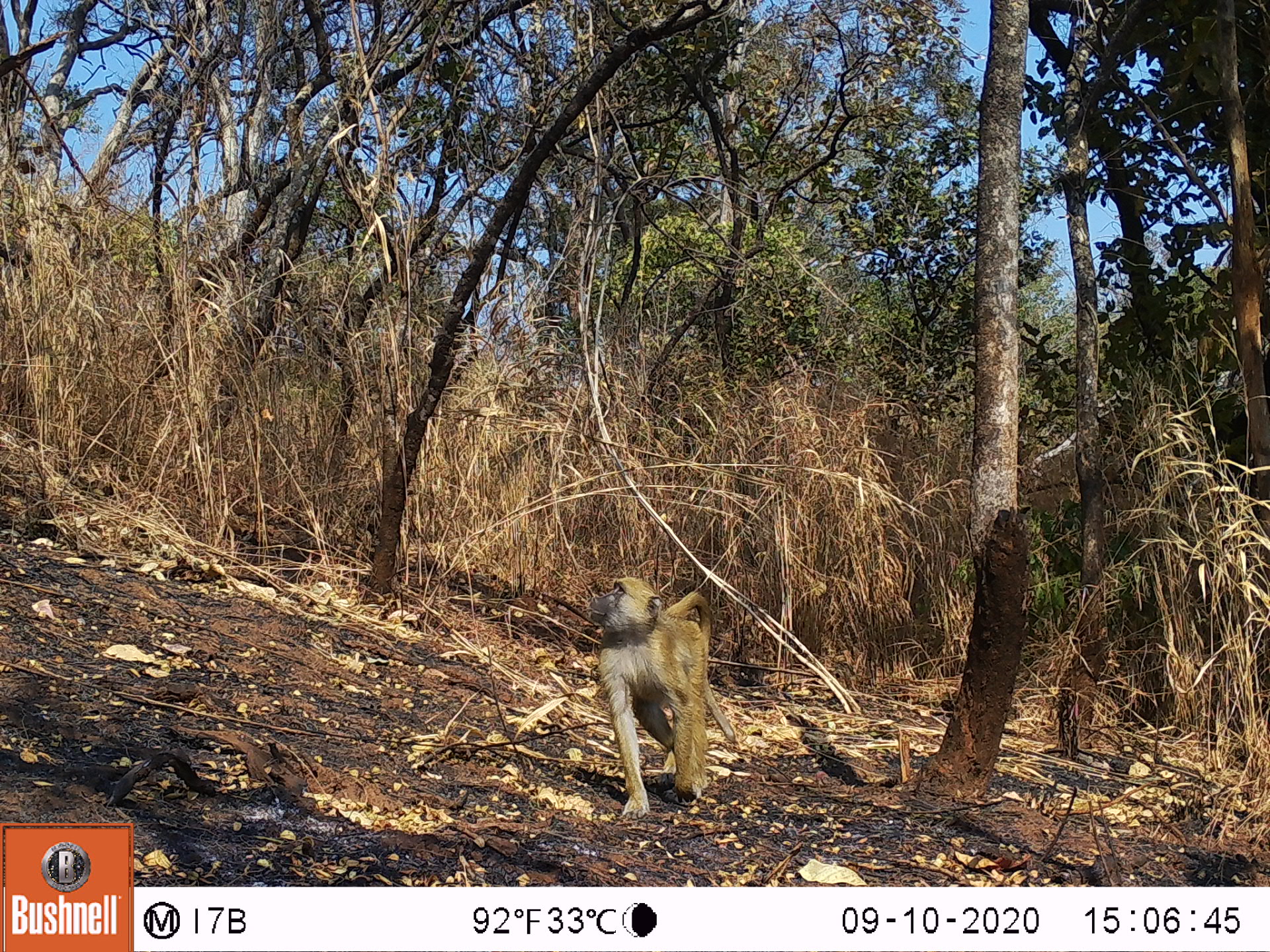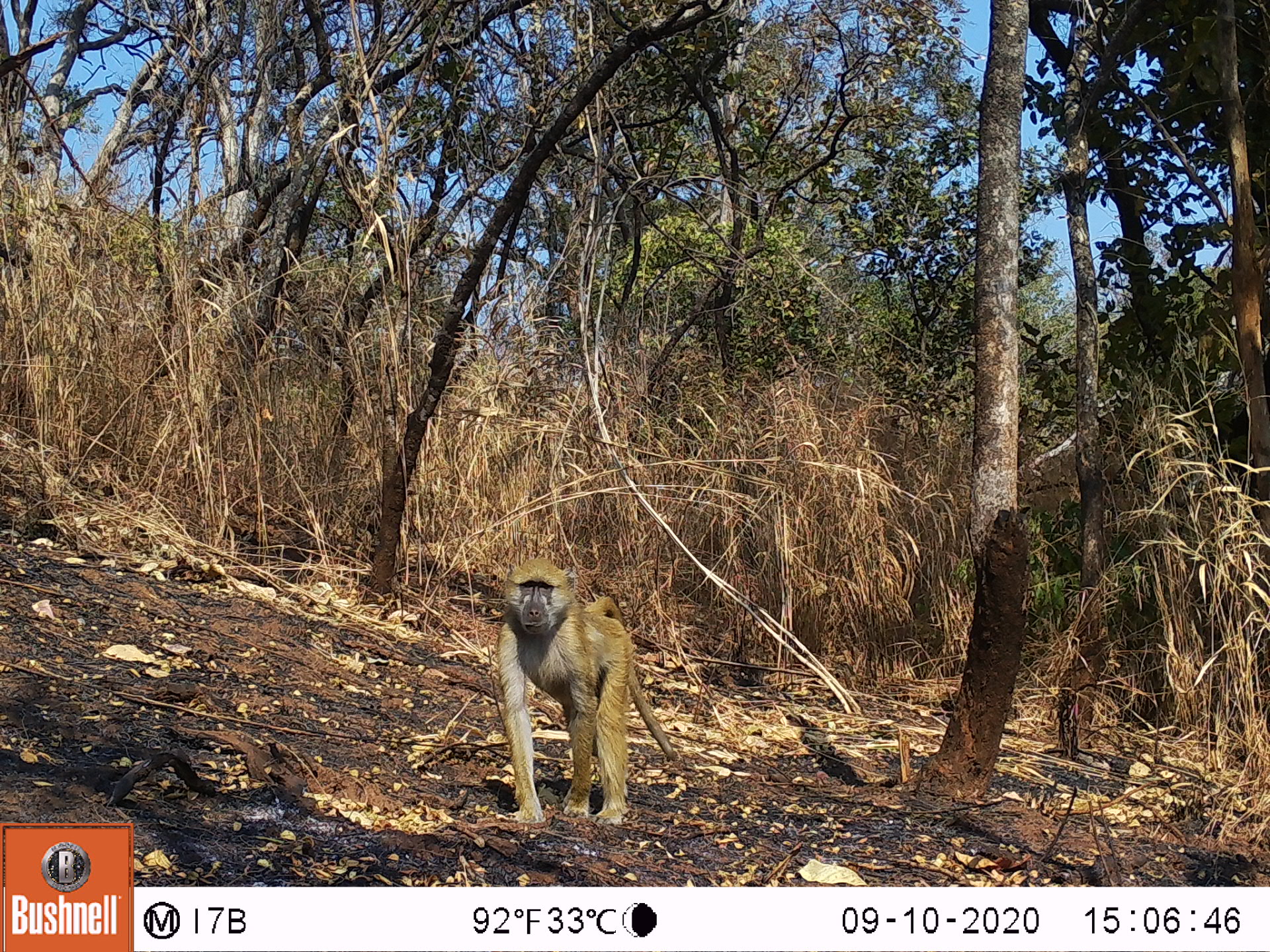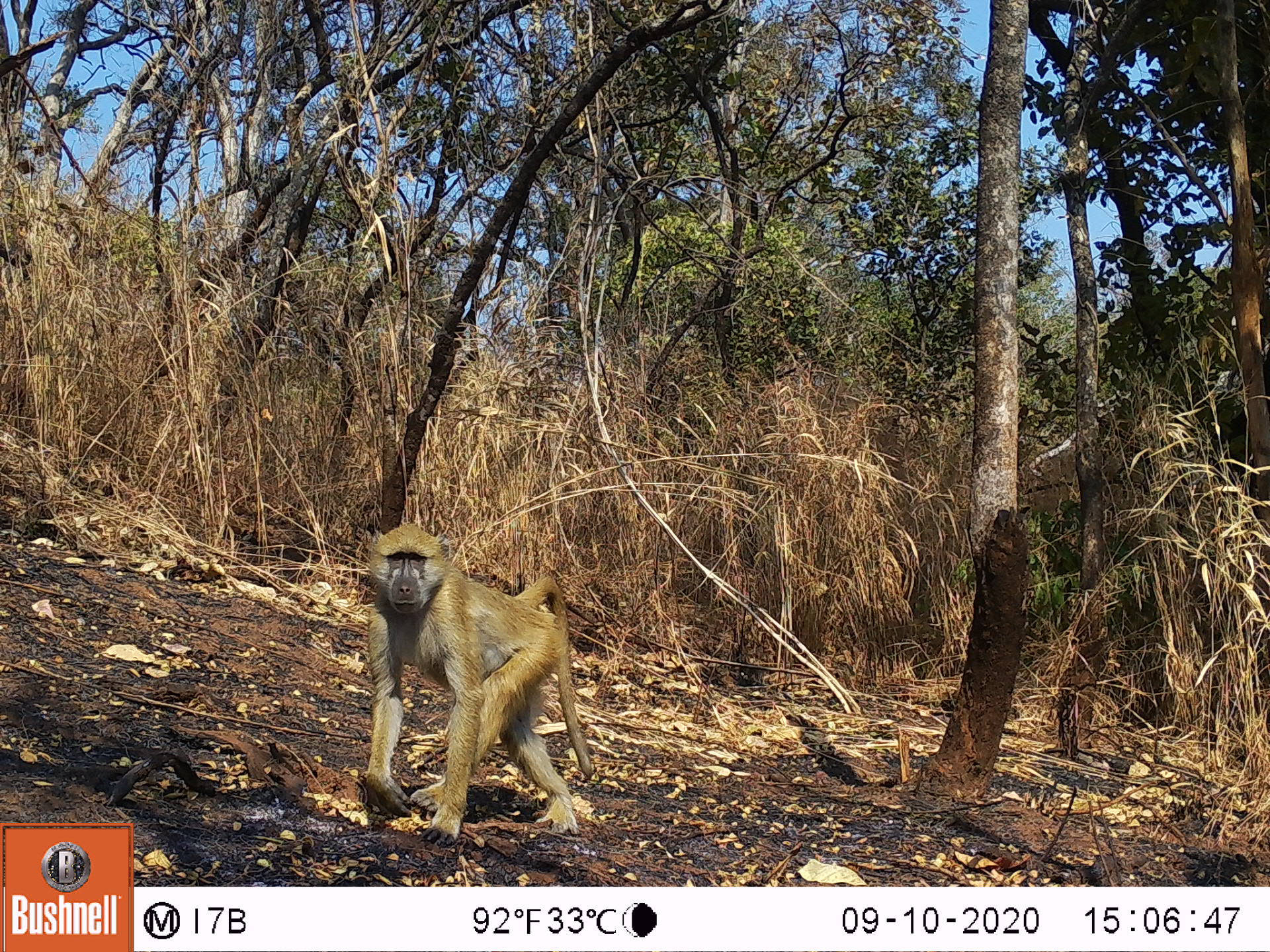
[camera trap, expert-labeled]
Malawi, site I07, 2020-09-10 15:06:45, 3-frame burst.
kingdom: Animalia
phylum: Chordata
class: Mammalia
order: Primates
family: Cercopithecidae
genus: Papio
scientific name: Papio cynocephalus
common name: yellow baboon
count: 1